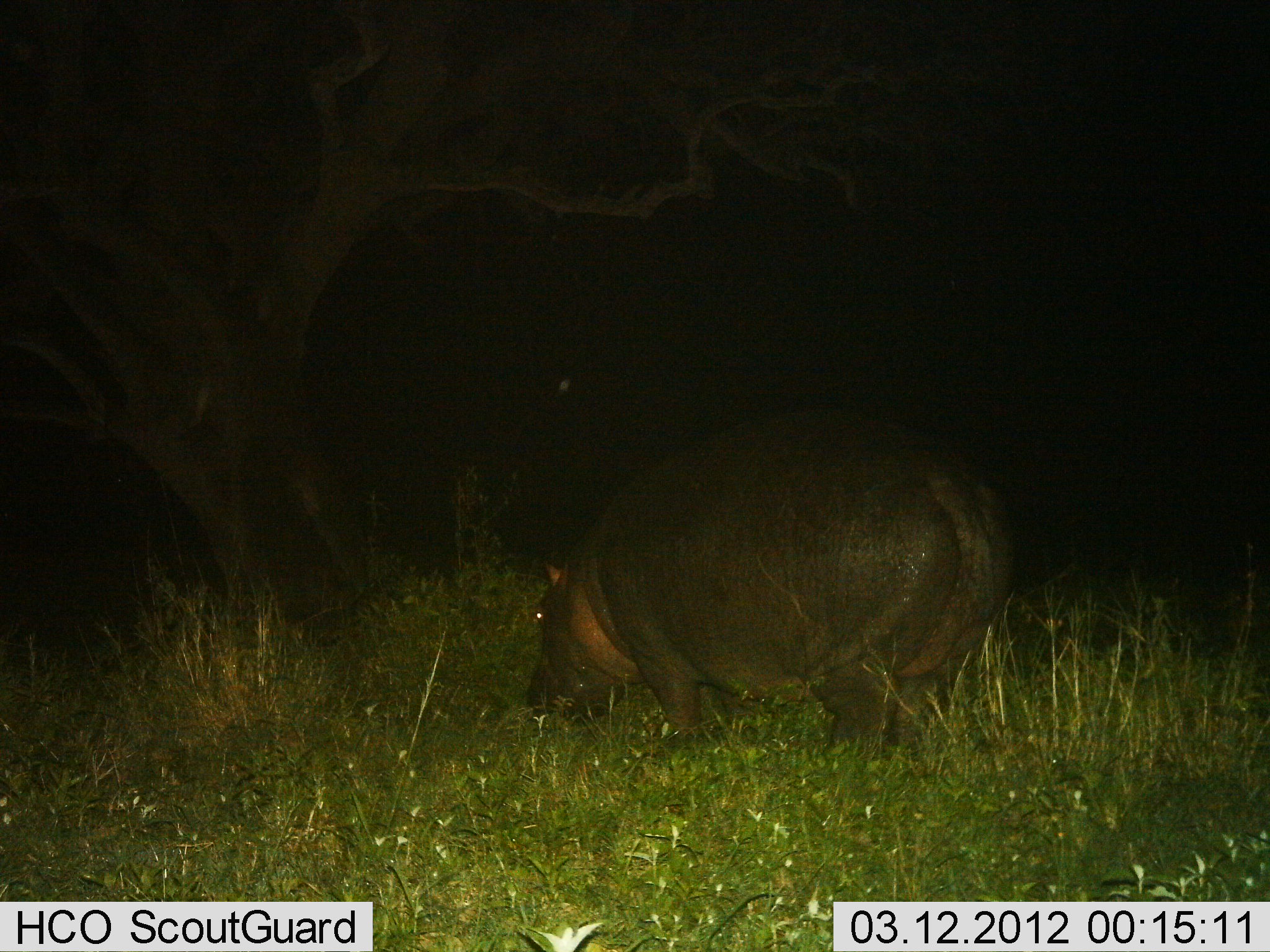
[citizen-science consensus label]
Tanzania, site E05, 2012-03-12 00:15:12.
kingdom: Animalia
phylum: Chordata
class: Mammalia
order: Artiodactyla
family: Hippopotamidae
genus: Hippopotamus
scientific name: Hippopotamus amphibius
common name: hippopotamus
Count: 1.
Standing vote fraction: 30%.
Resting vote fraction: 0%.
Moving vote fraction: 11%.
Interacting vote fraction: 0%.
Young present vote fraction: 0%.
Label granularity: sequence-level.